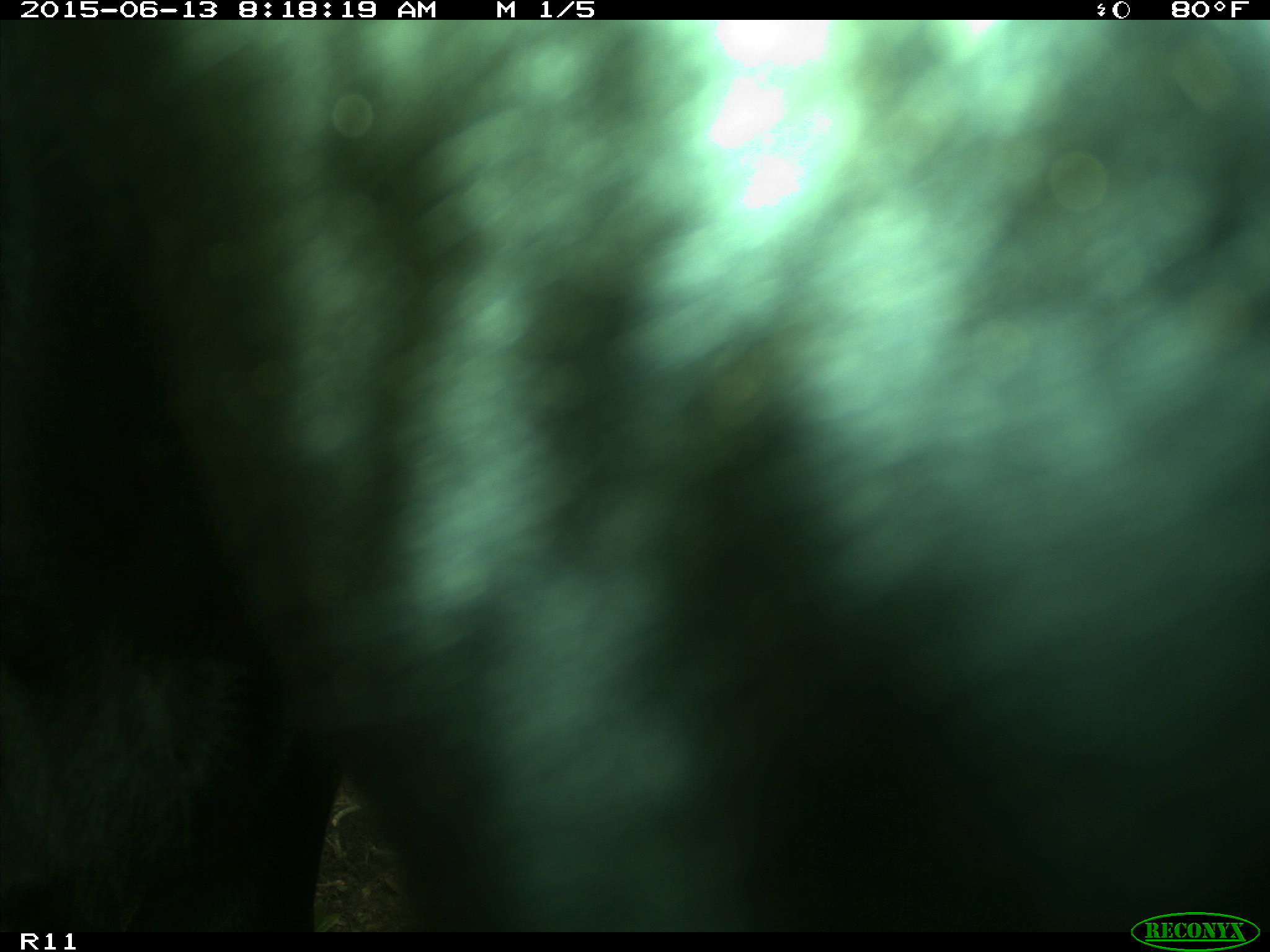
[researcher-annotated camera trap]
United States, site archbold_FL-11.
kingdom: Animalia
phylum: Chordata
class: Mammalia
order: Artiodactyla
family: Bovidae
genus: Bos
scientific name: Bos taurus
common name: domestic cow